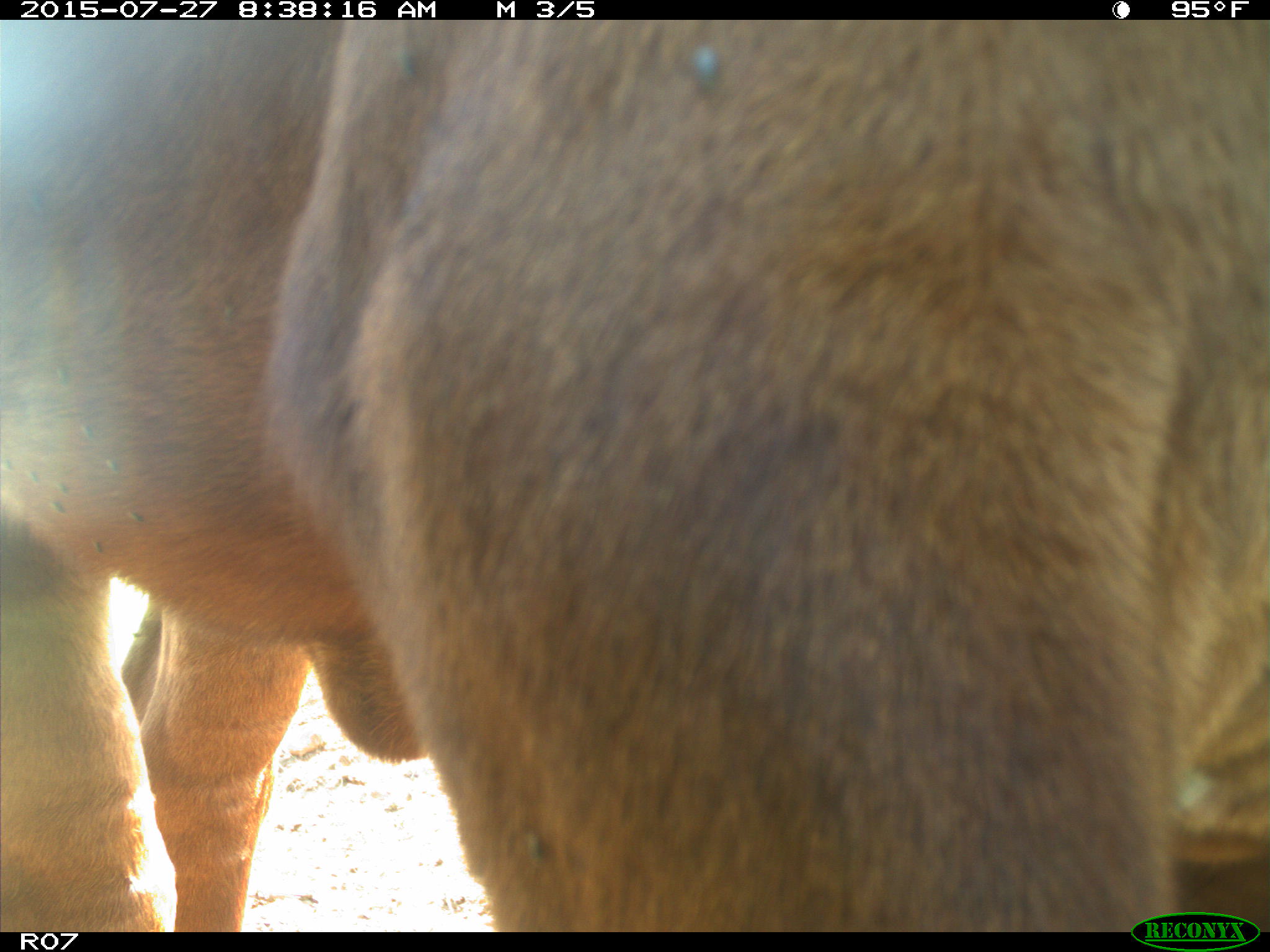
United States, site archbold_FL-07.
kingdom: Animalia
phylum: Chordata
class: Mammalia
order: Artiodactyla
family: Bovidae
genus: Bos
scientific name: Bos taurus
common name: domestic cow